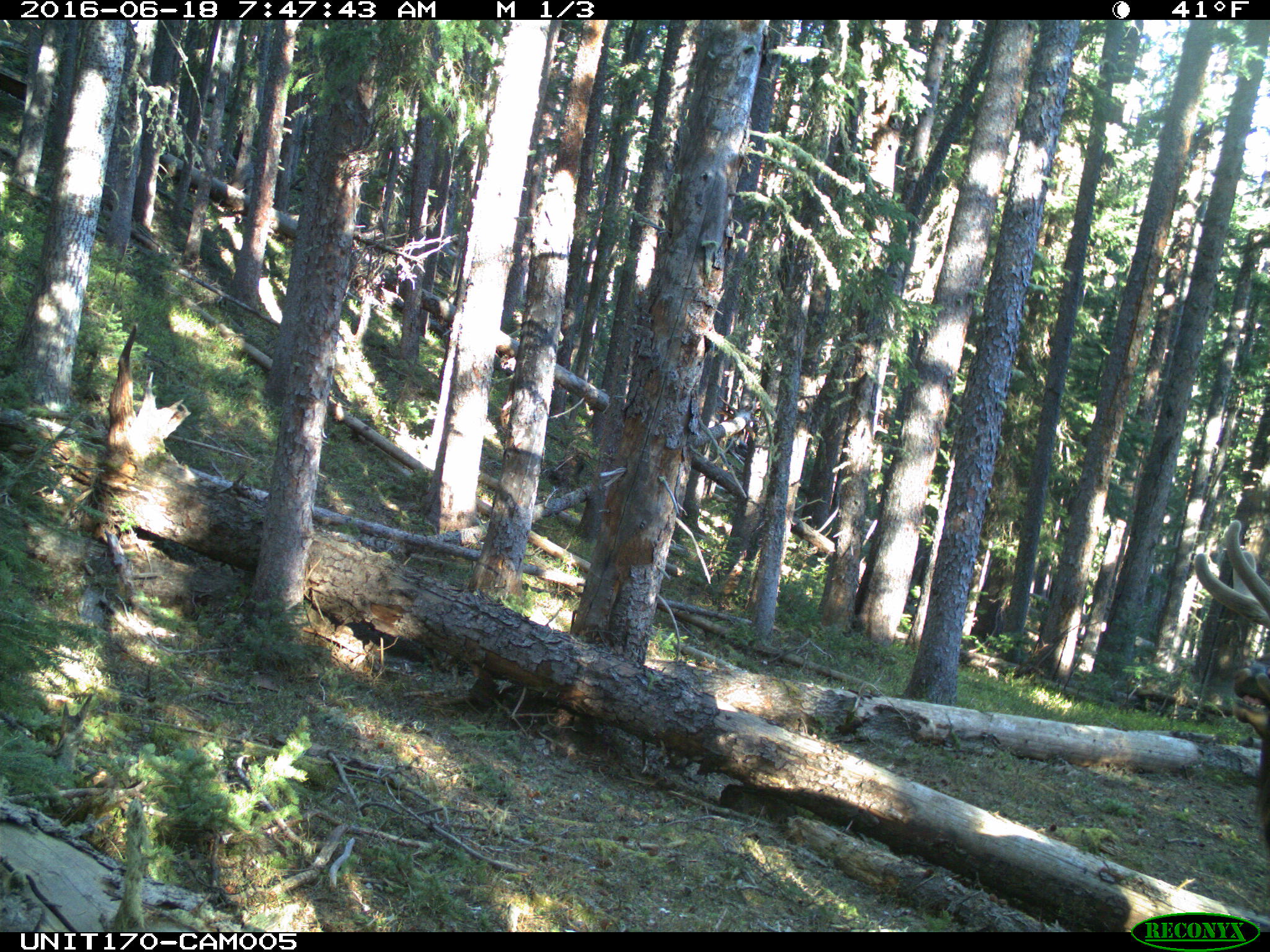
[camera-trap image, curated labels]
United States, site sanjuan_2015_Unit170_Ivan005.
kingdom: Animalia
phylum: Chordata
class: Mammalia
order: Artiodactyla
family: Cervidae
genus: Cervus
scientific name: Cervus elaphus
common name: red deer